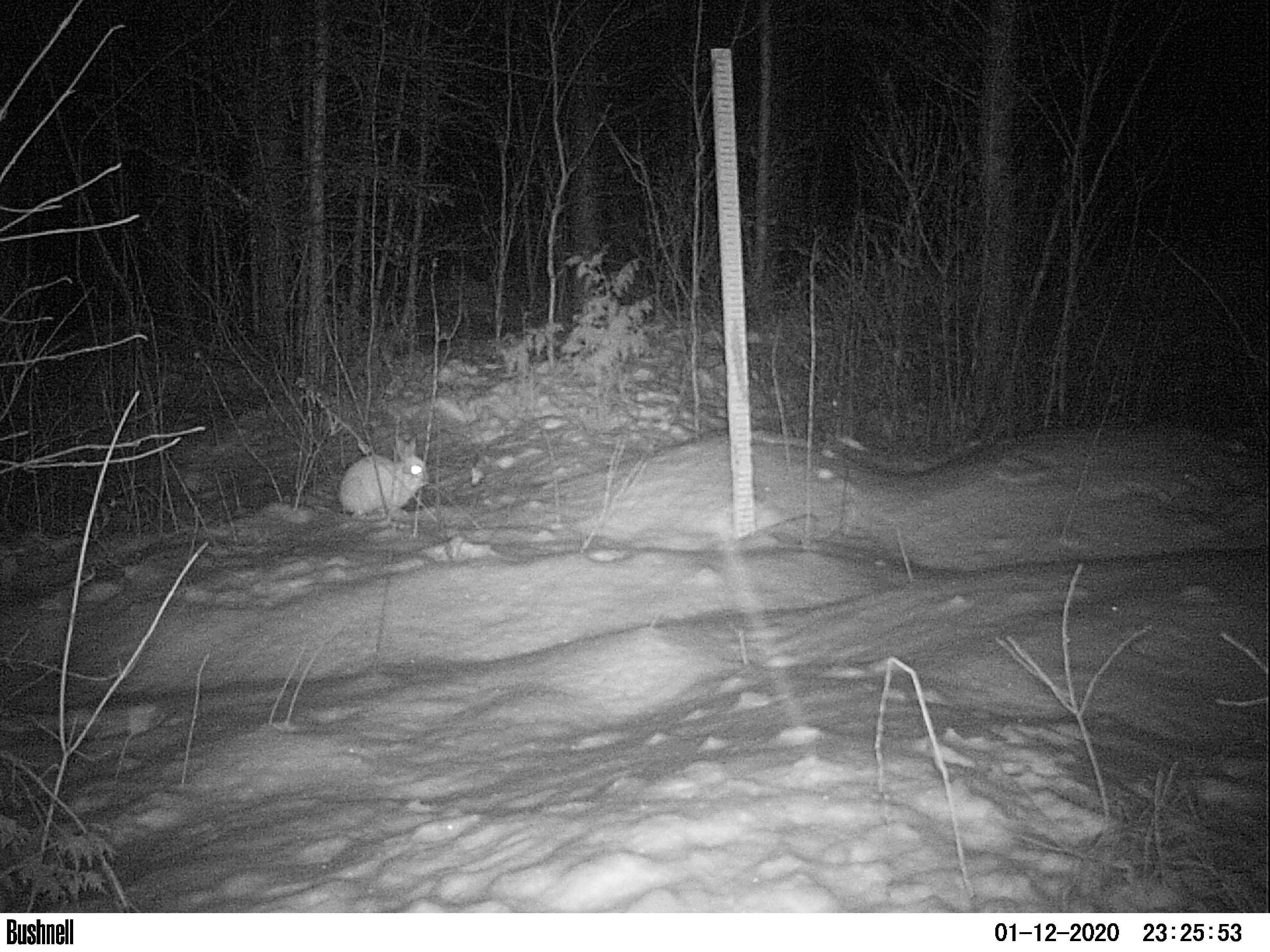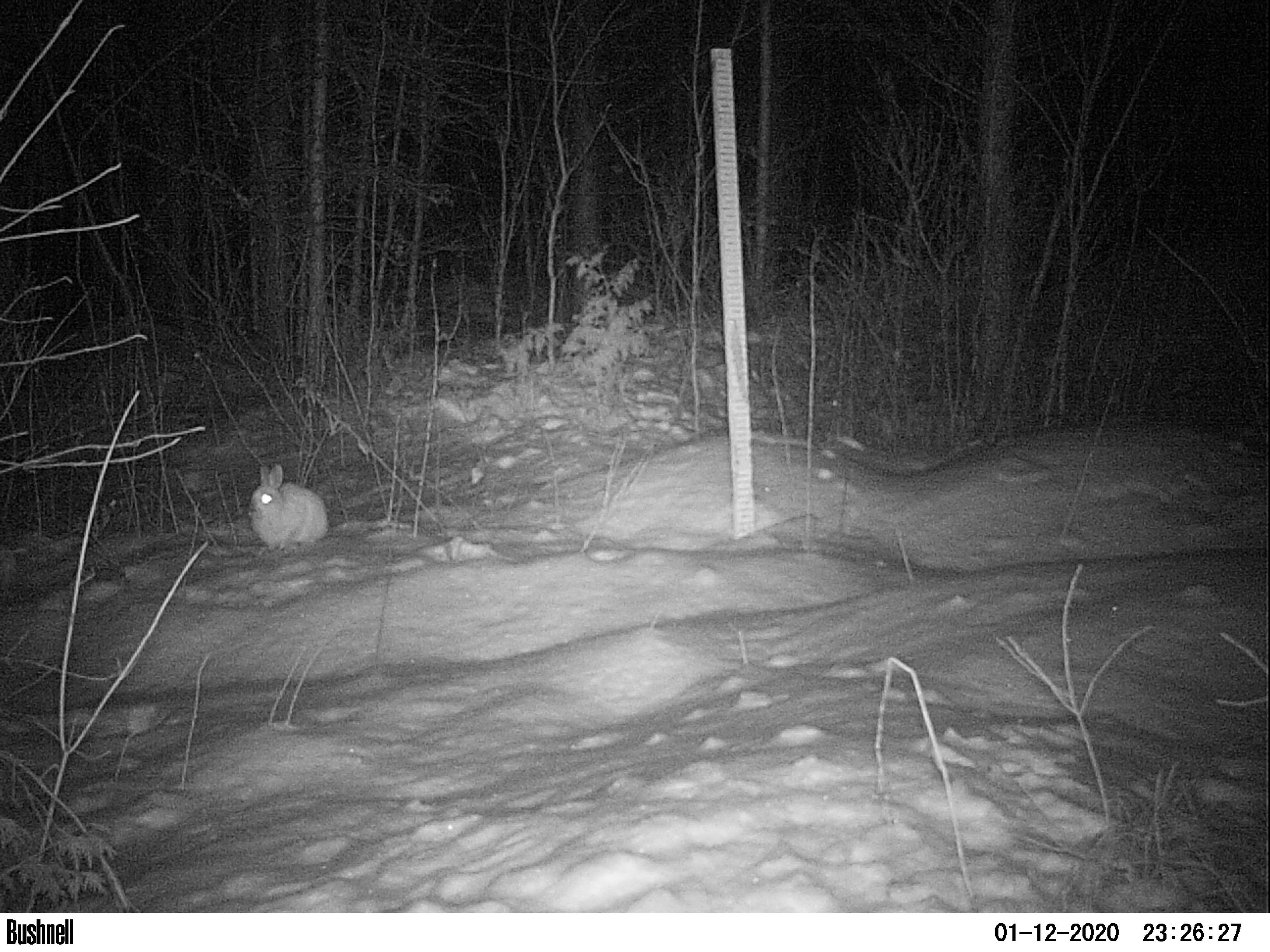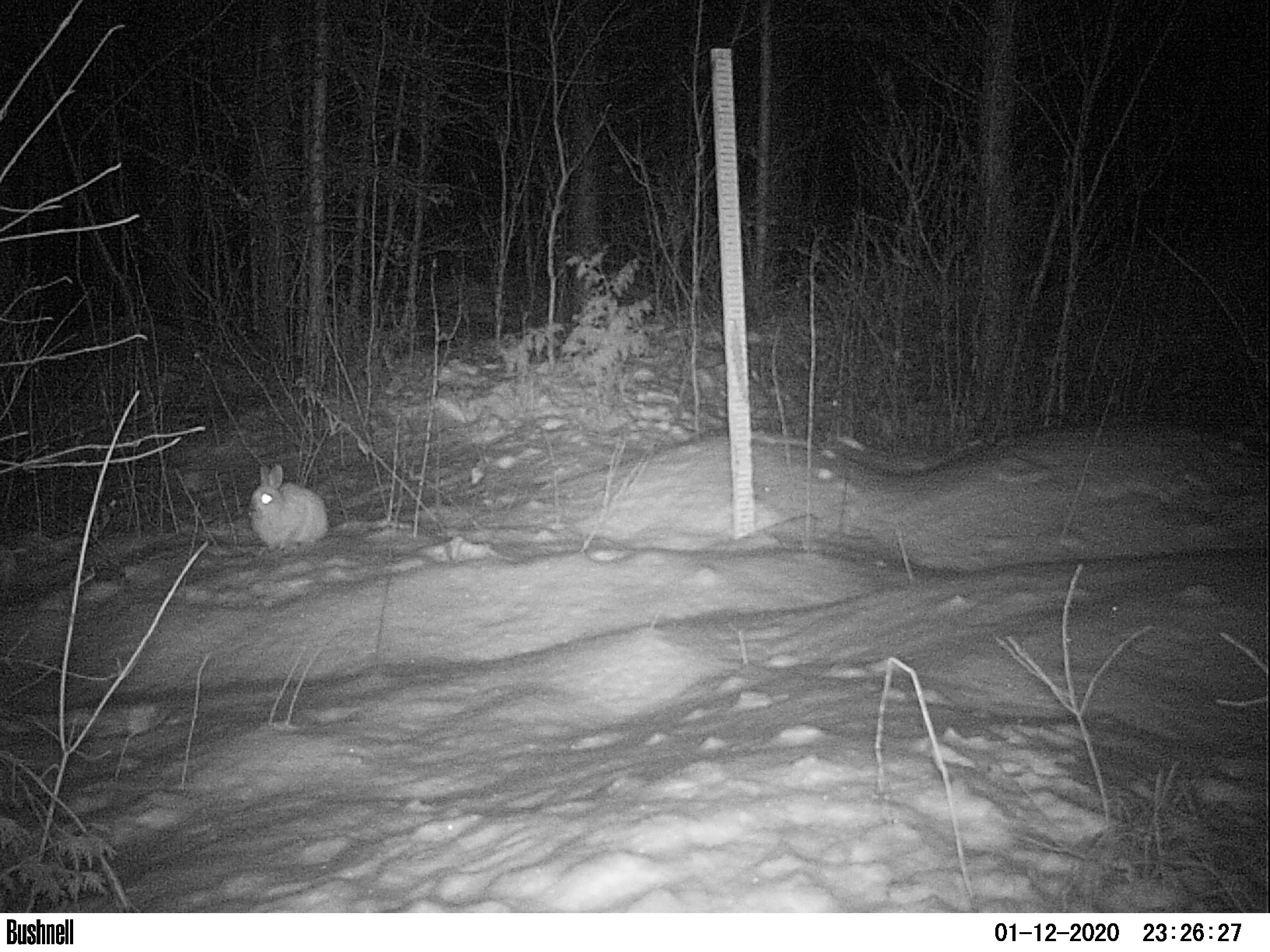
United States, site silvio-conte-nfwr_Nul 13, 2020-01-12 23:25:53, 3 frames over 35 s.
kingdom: Animalia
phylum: Chordata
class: Mammalia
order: Lagomorpha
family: Leporidae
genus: Lepus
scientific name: Lepus americanus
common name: snowshoe hare